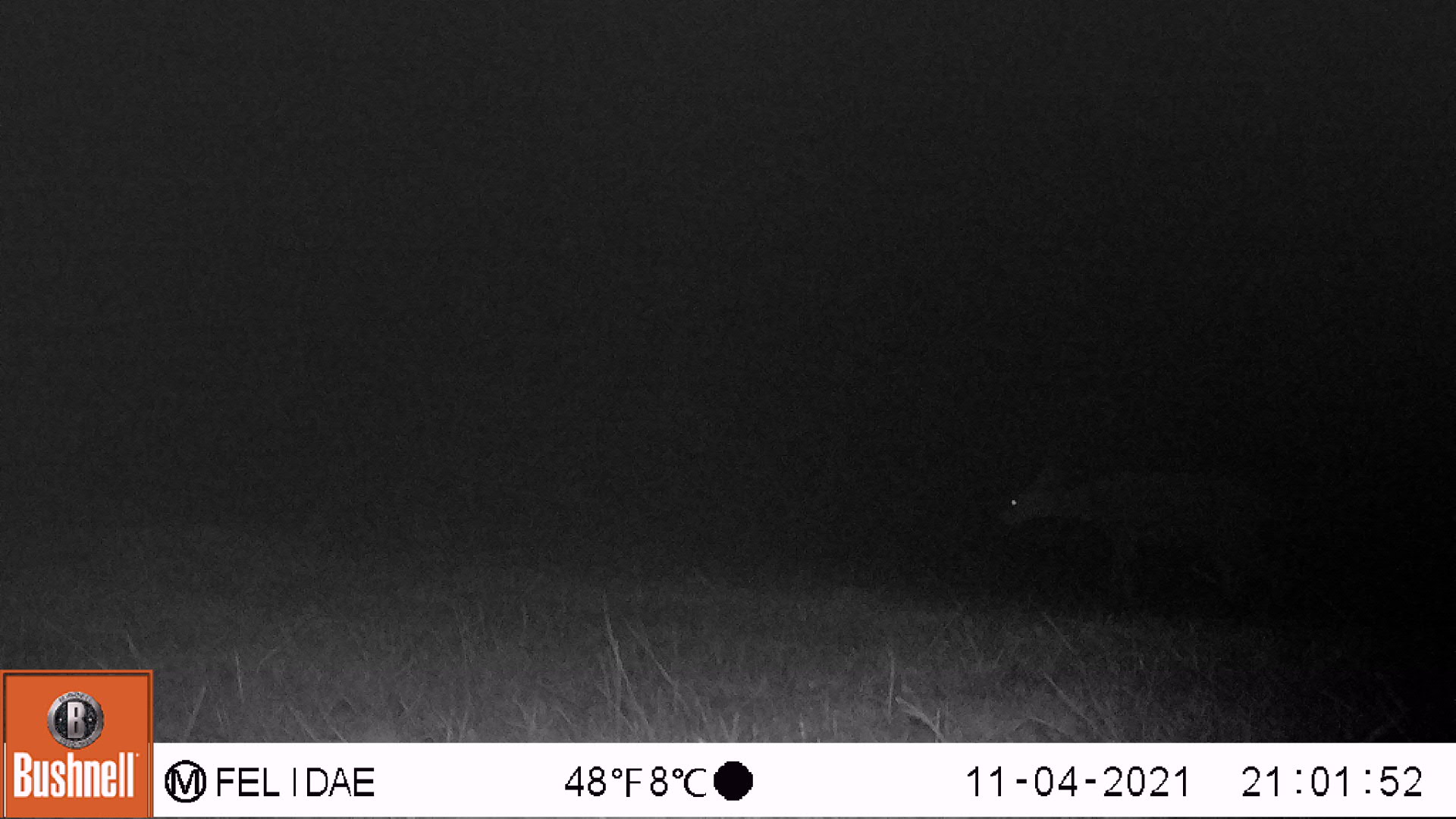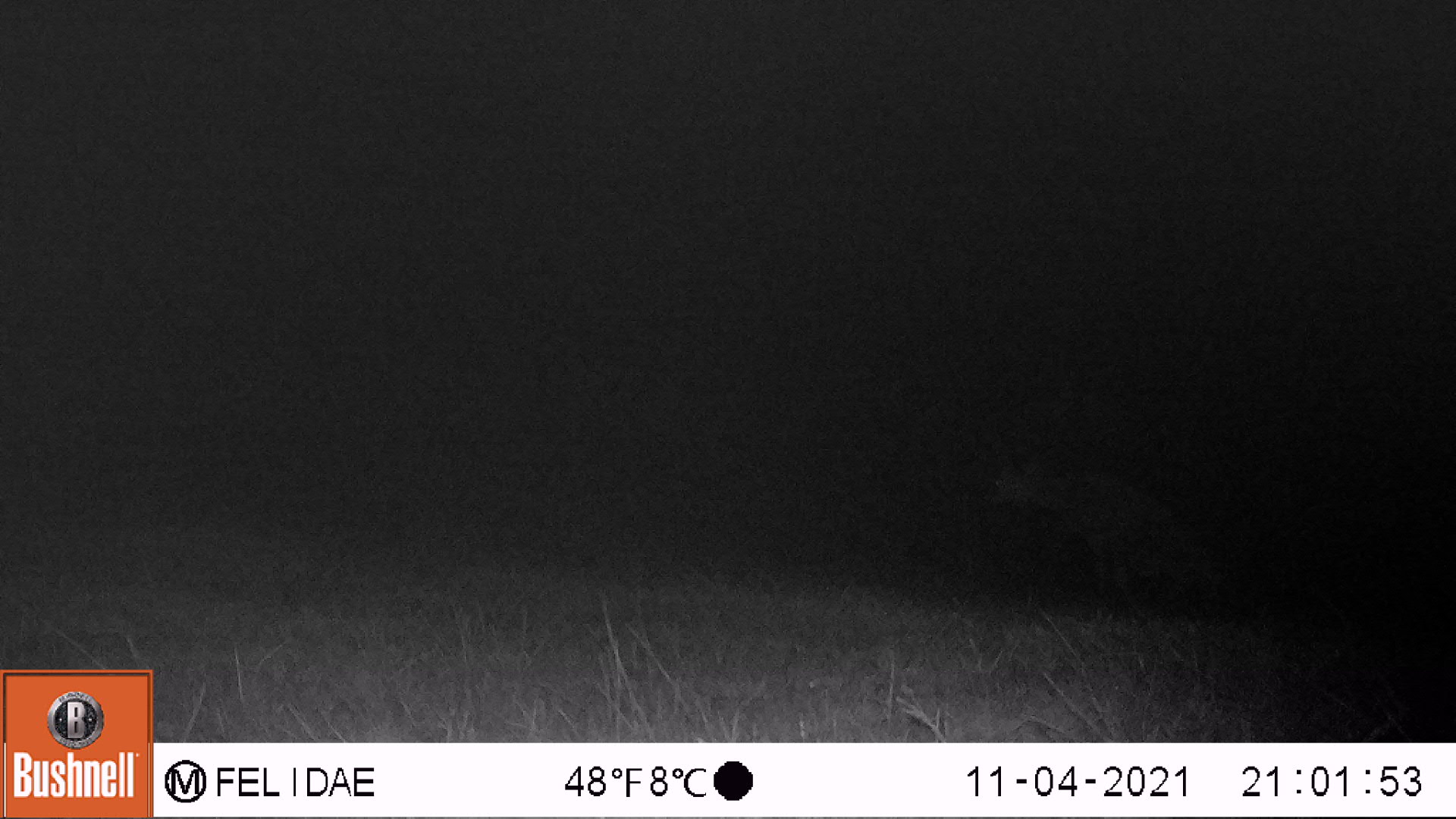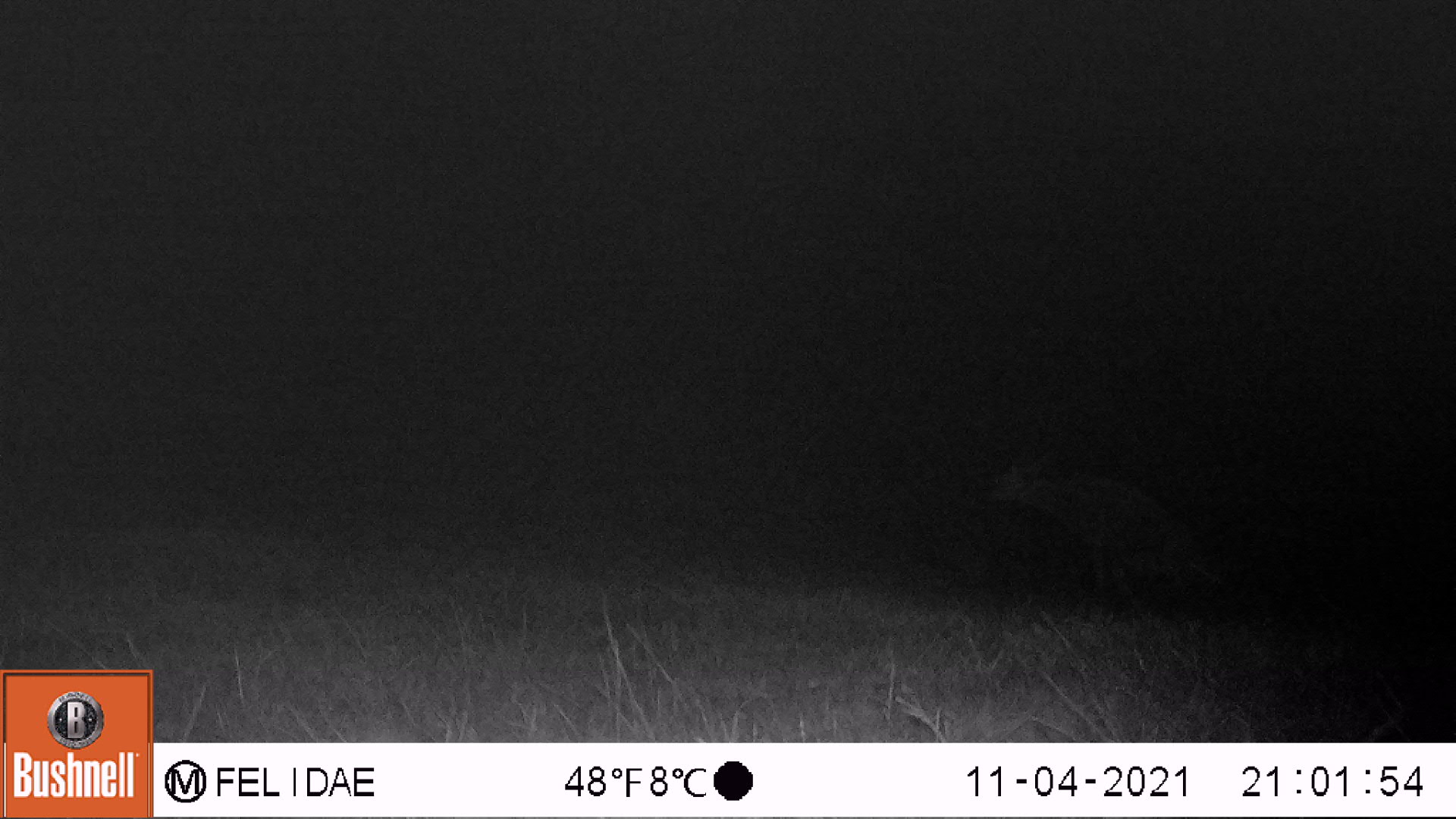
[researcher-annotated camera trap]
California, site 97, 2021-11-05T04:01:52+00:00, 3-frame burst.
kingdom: Animalia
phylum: Chordata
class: Mammalia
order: Artiodactyla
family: Cervidae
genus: Odocoileus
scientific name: Odocoileus hemionus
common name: mule deer